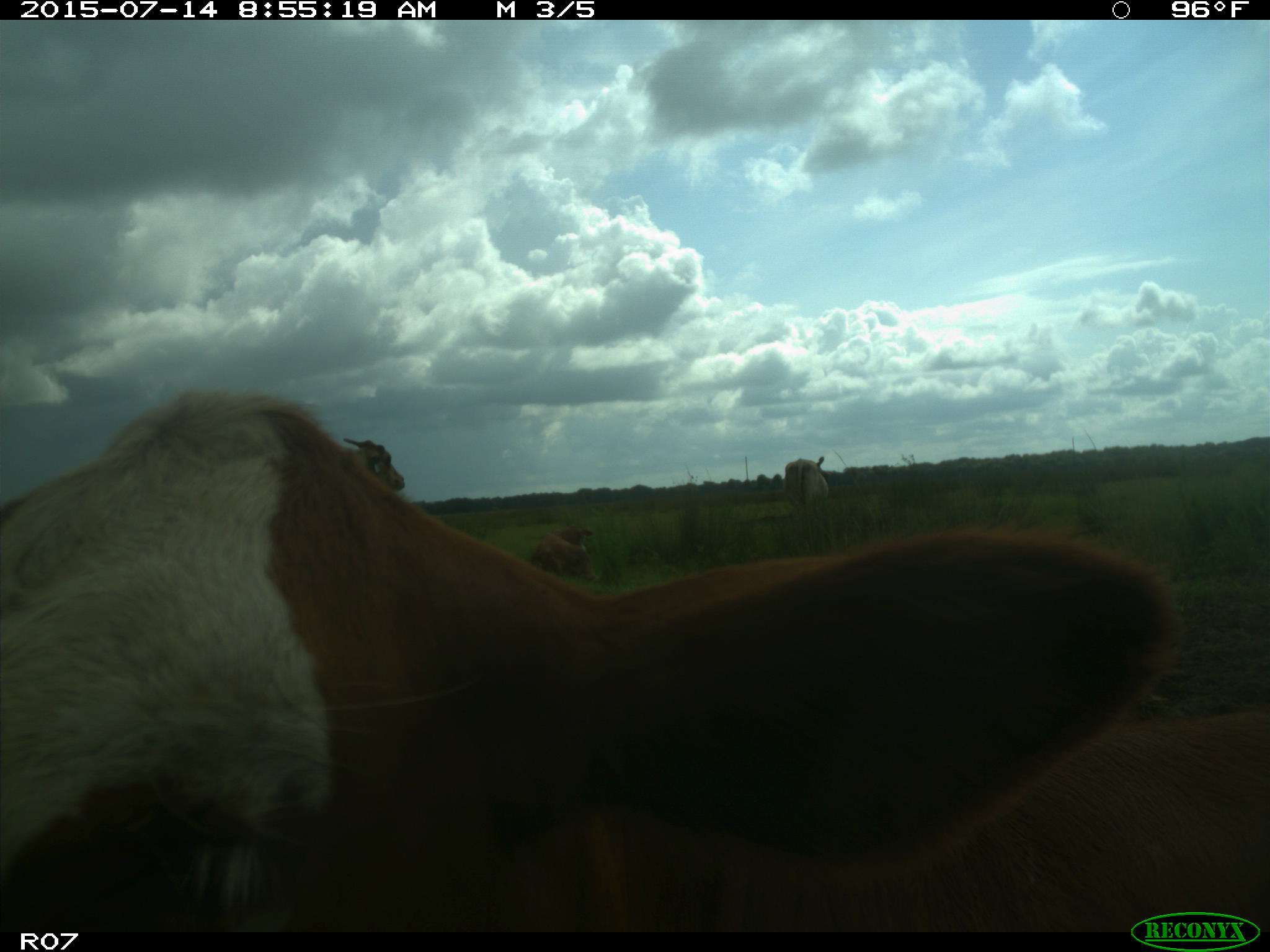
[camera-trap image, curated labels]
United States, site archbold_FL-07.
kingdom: Animalia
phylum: Chordata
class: Mammalia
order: Artiodactyla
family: Bovidae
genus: Bos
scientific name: Bos taurus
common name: domestic cow